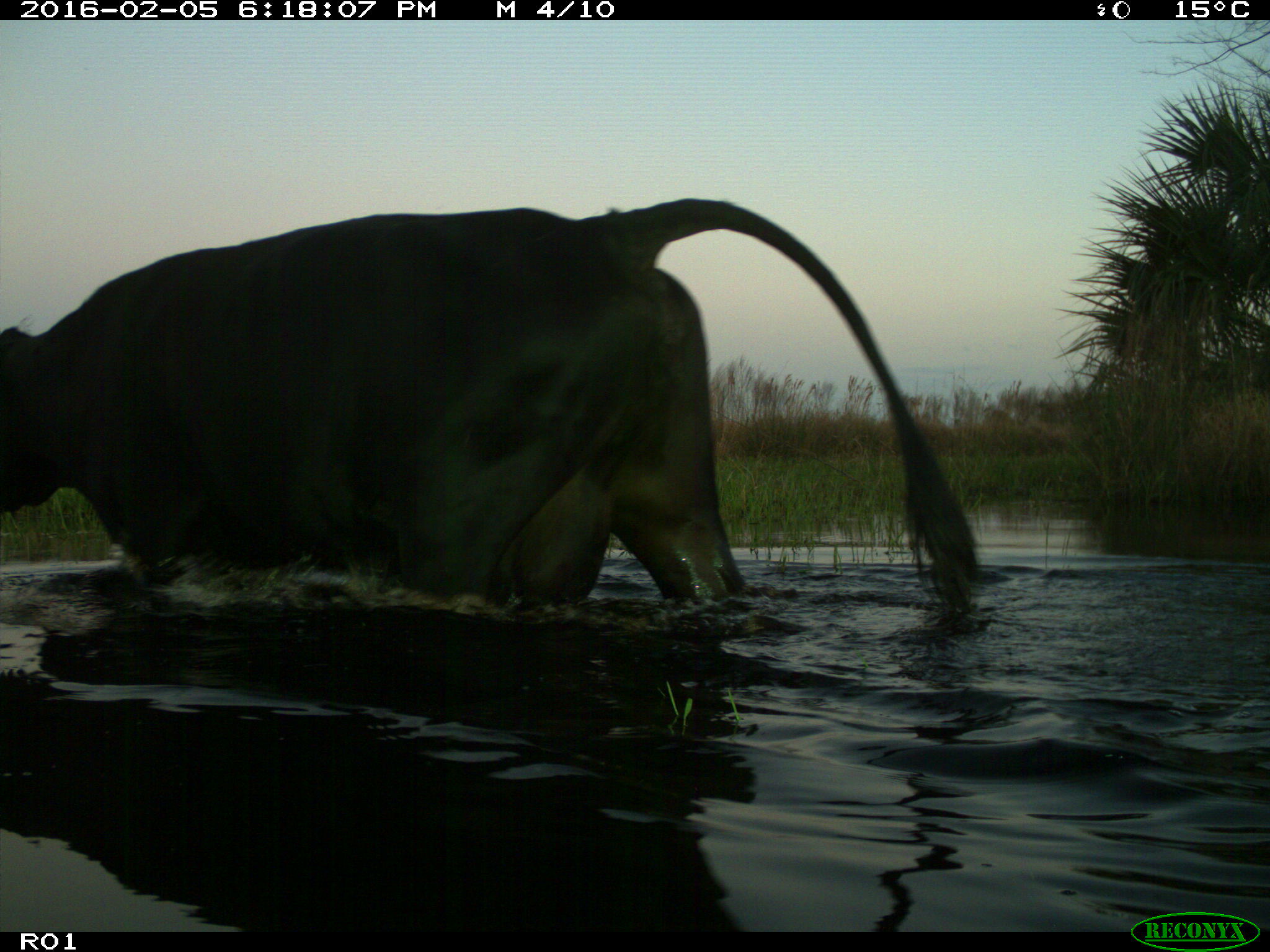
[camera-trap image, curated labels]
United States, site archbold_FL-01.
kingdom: Animalia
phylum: Chordata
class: Mammalia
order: Artiodactyla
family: Bovidae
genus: Bos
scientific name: Bos taurus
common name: domestic cow